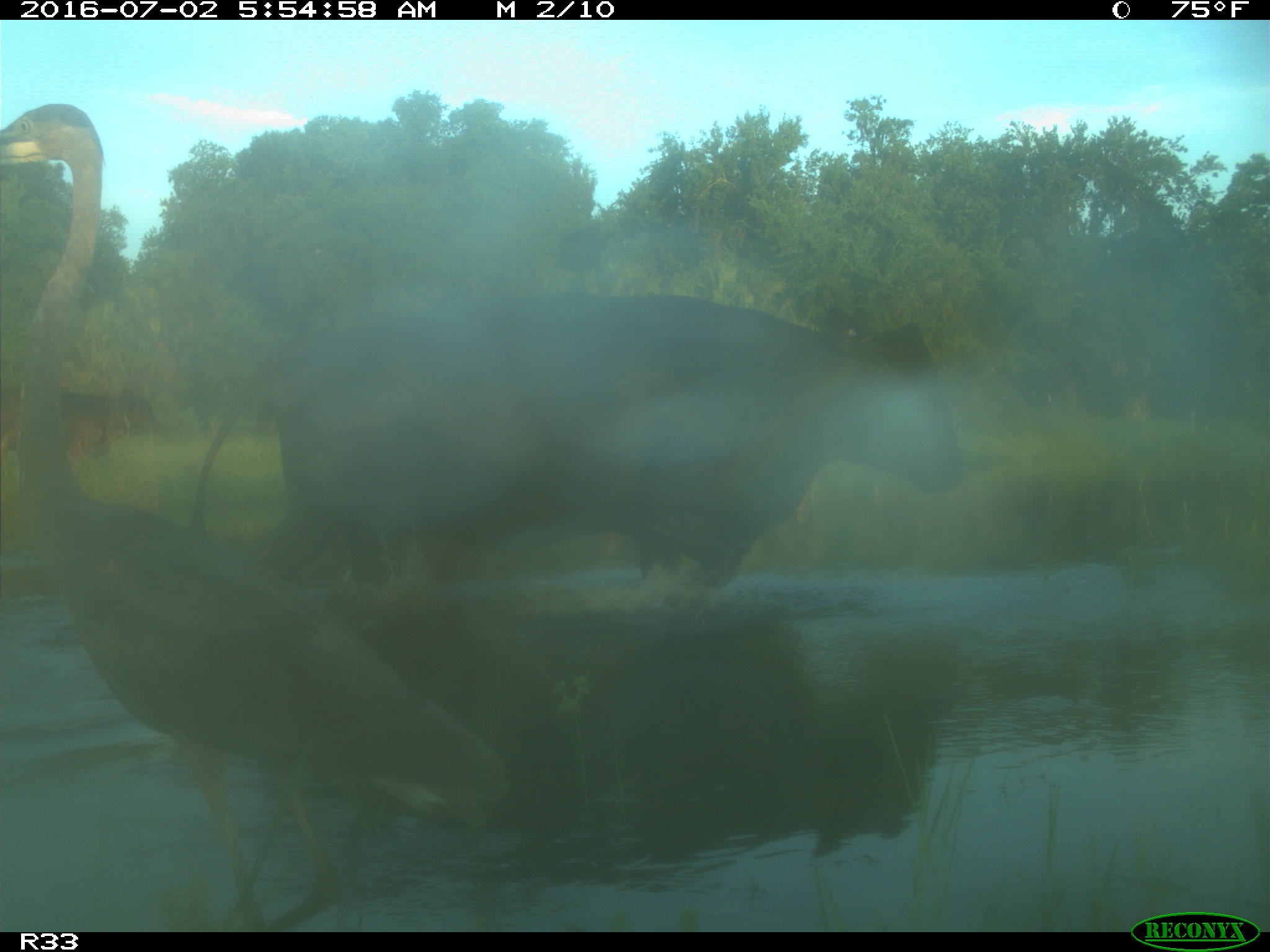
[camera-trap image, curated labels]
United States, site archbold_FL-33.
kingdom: Animalia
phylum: Chordata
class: Mammalia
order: Artiodactyla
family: Bovidae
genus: Bos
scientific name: Bos taurus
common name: domestic cow